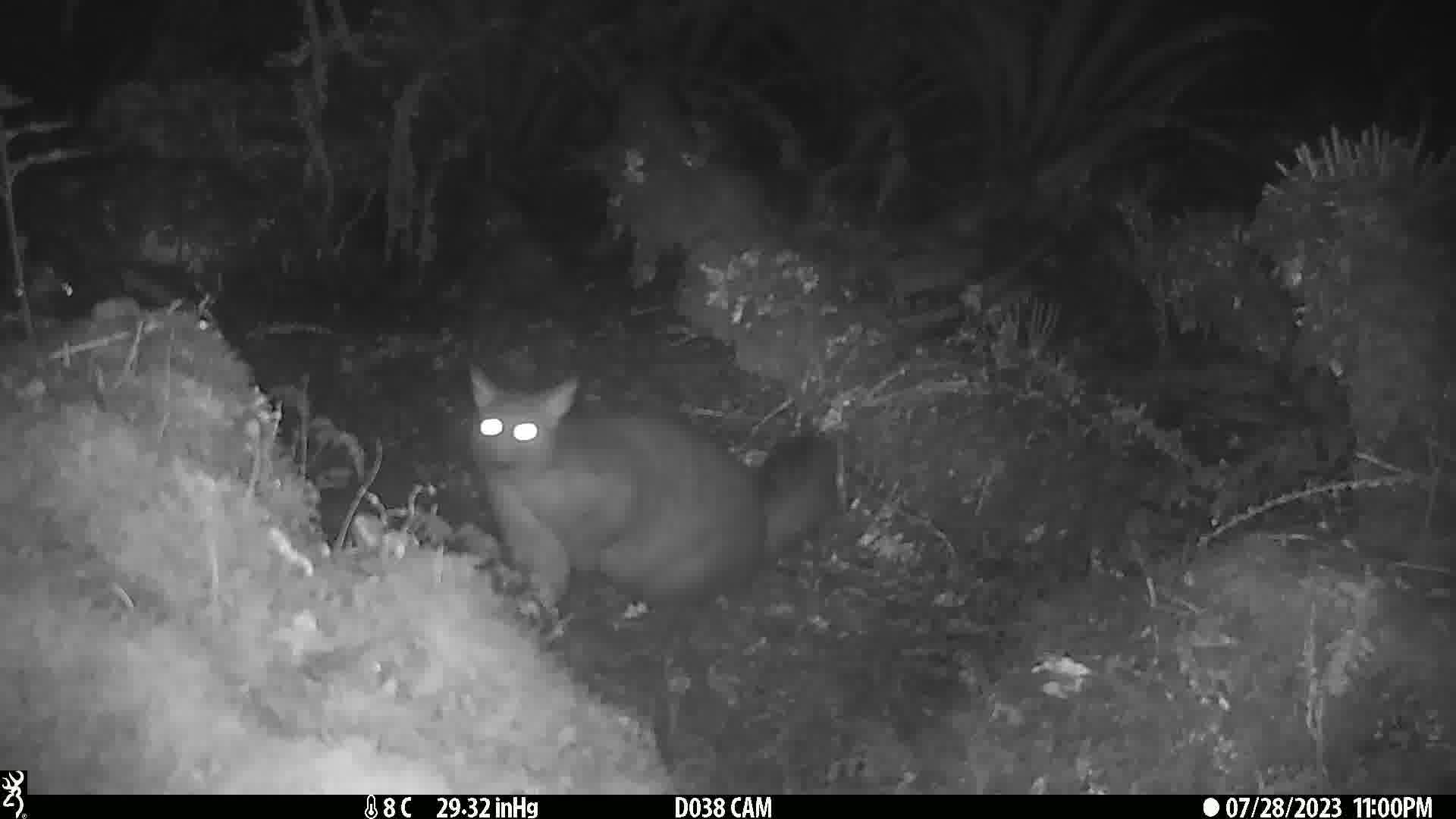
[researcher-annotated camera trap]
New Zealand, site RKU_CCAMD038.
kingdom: Animalia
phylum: Chordata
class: Mammalia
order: Diprotodontia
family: Phalangeridae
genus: Trichosurus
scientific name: Trichosurus vulpecula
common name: common brushtail possum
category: possum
Possum (common brushtail possum) (Trichosurus vulpecula).